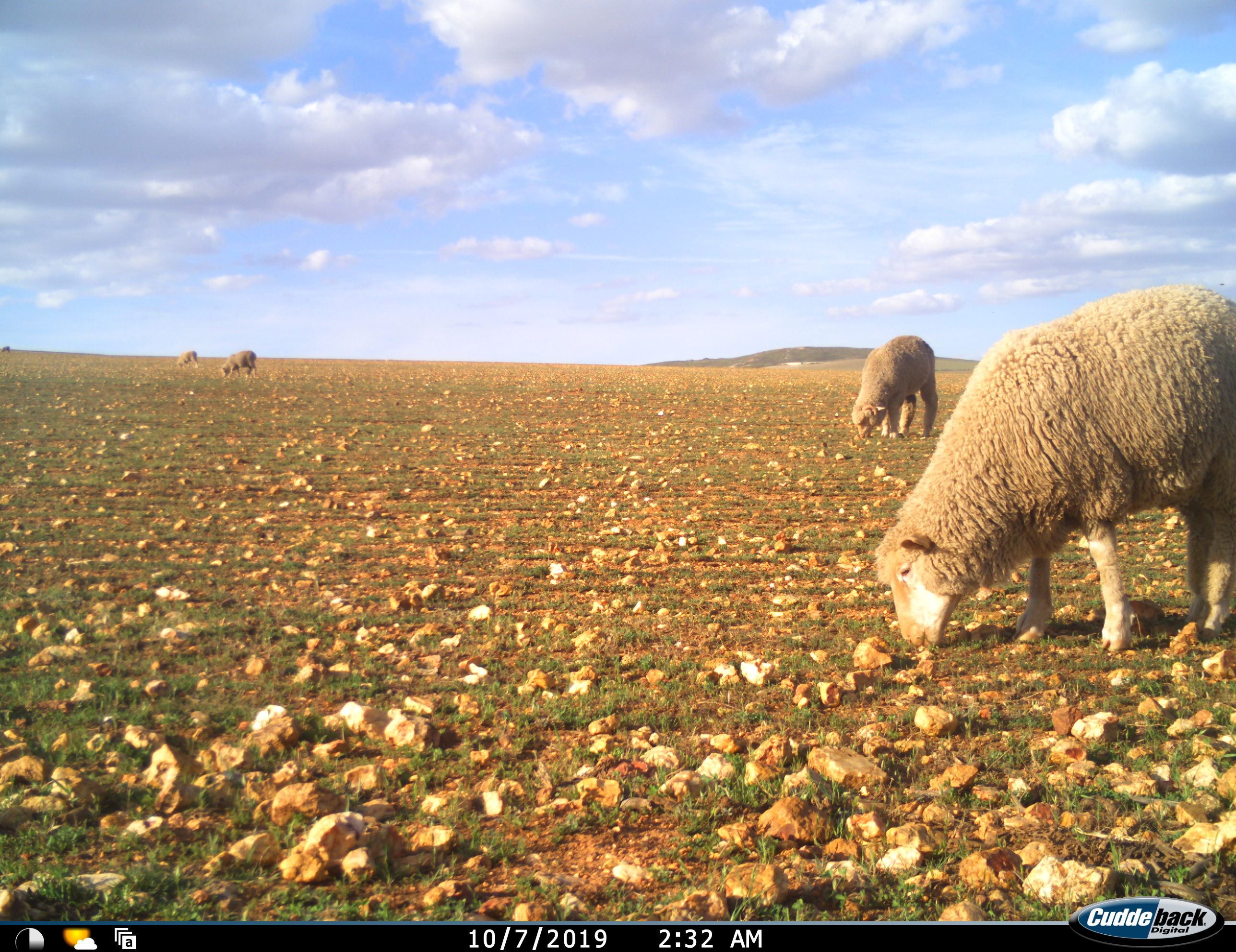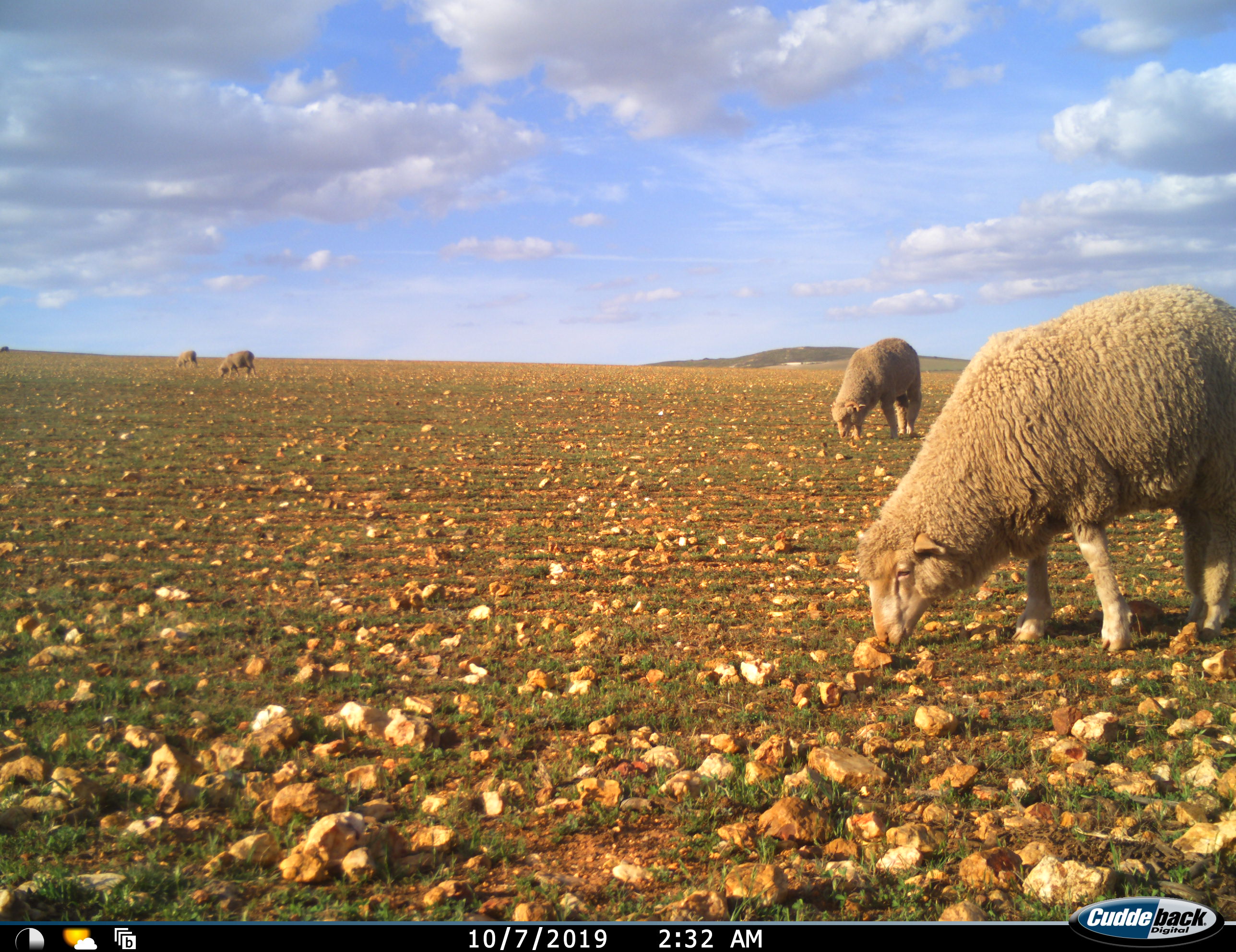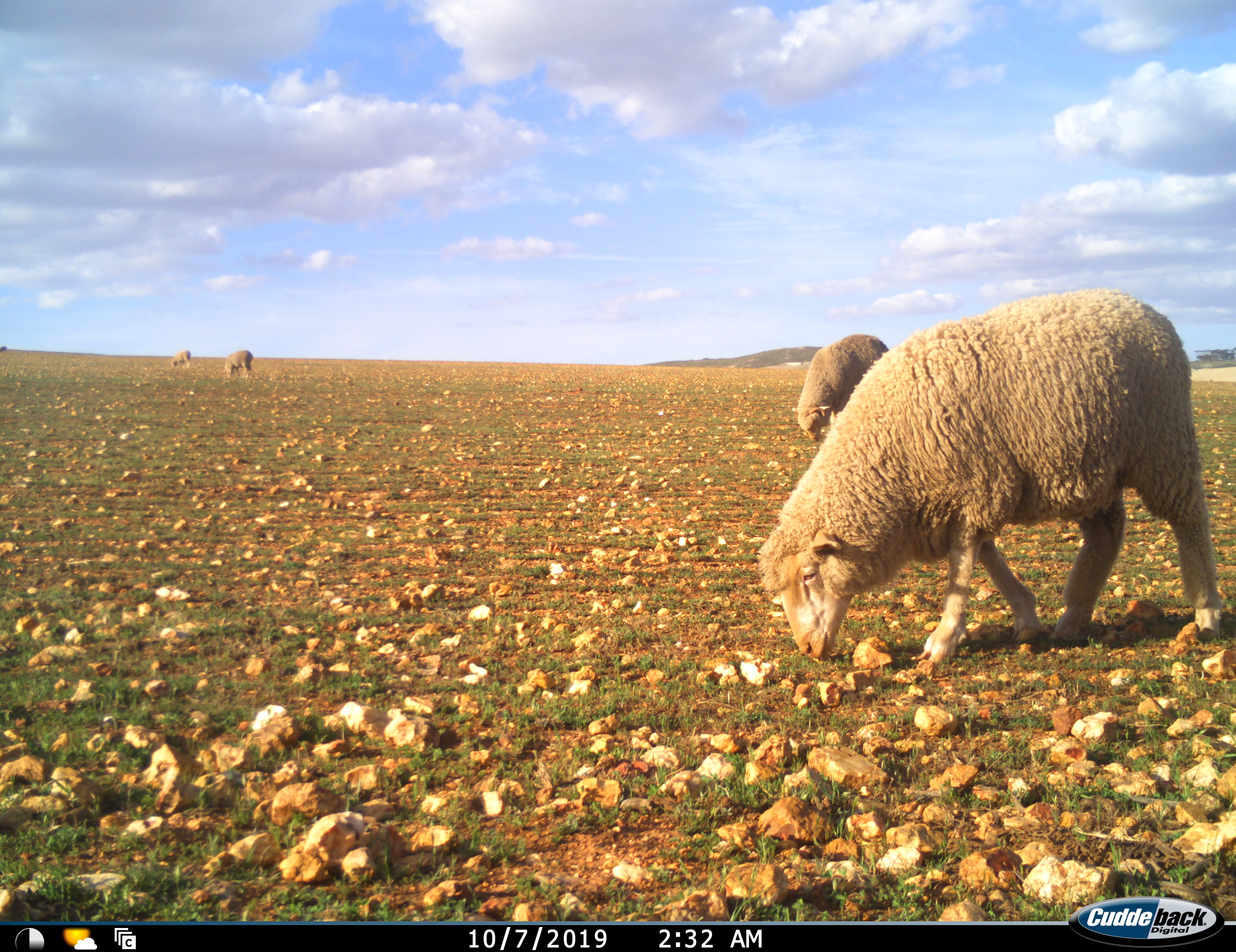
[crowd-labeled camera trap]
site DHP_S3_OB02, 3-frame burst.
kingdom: Animalia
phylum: Chordata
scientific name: Vertebrata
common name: domestic animal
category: domesticanimal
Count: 5.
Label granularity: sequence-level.